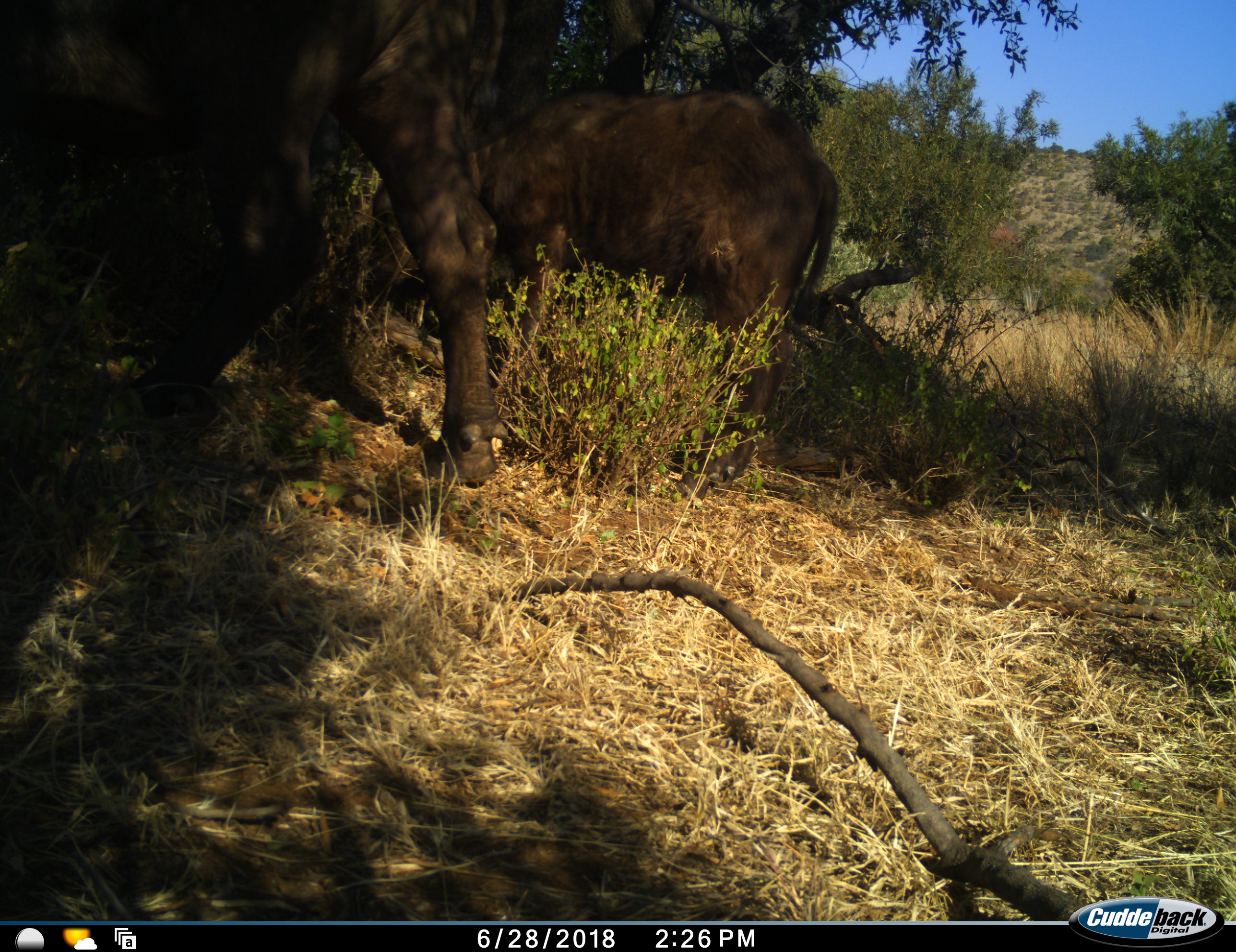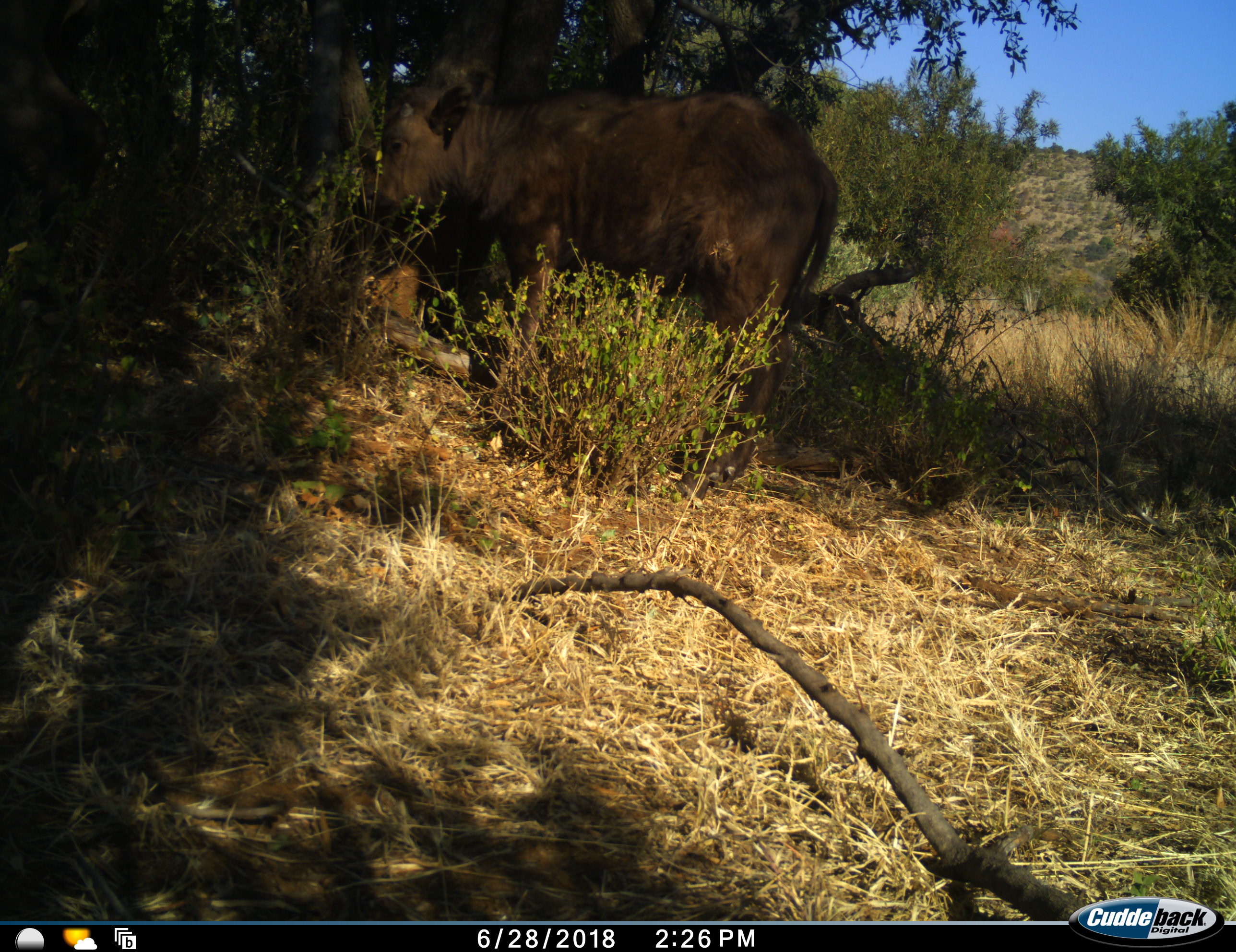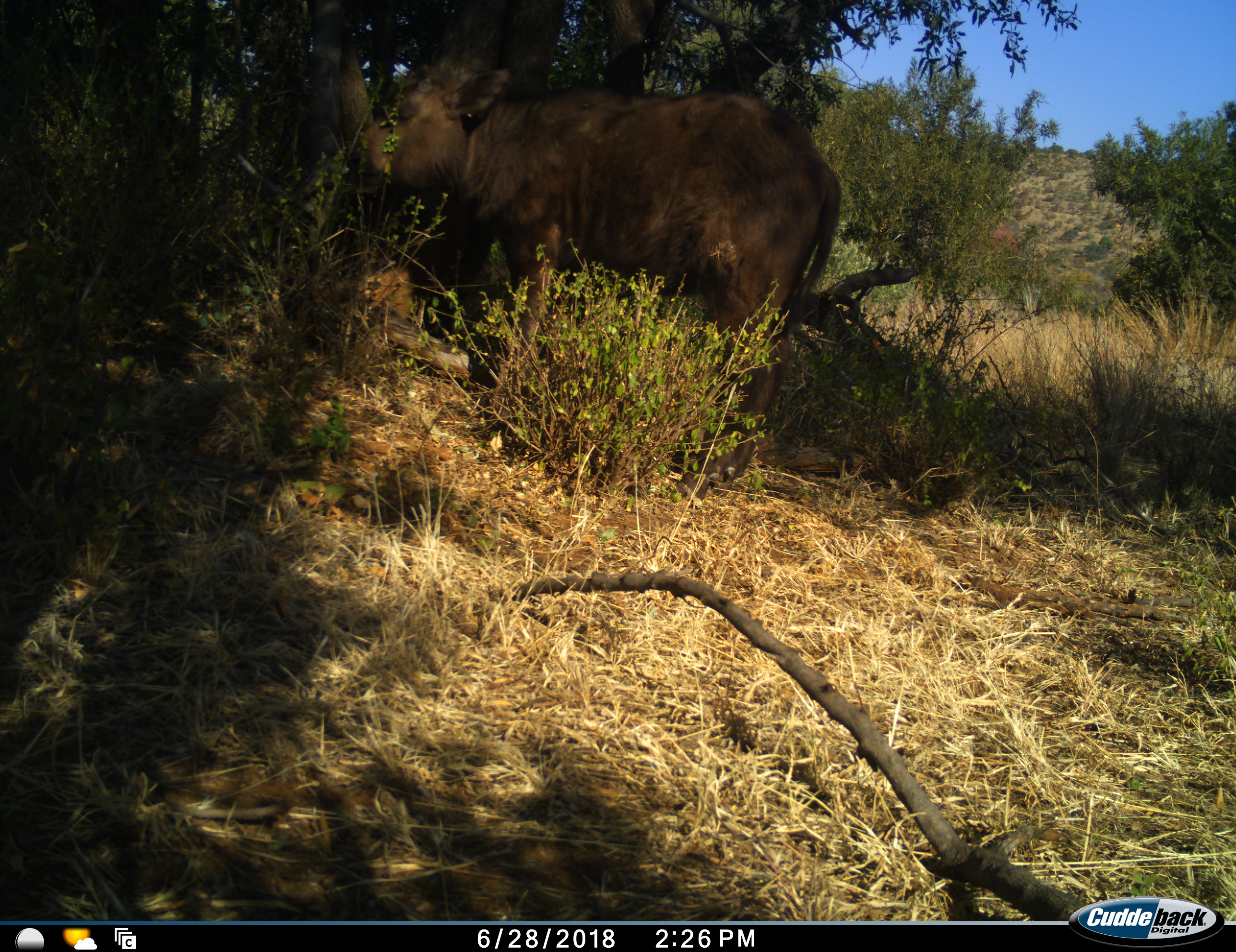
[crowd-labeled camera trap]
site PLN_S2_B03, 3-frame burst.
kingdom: Animalia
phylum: Chordata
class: Mammalia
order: Artiodactyla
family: Bovidae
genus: Syncerus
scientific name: Syncerus caffer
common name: african buffalo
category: buffalo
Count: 2.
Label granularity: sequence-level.